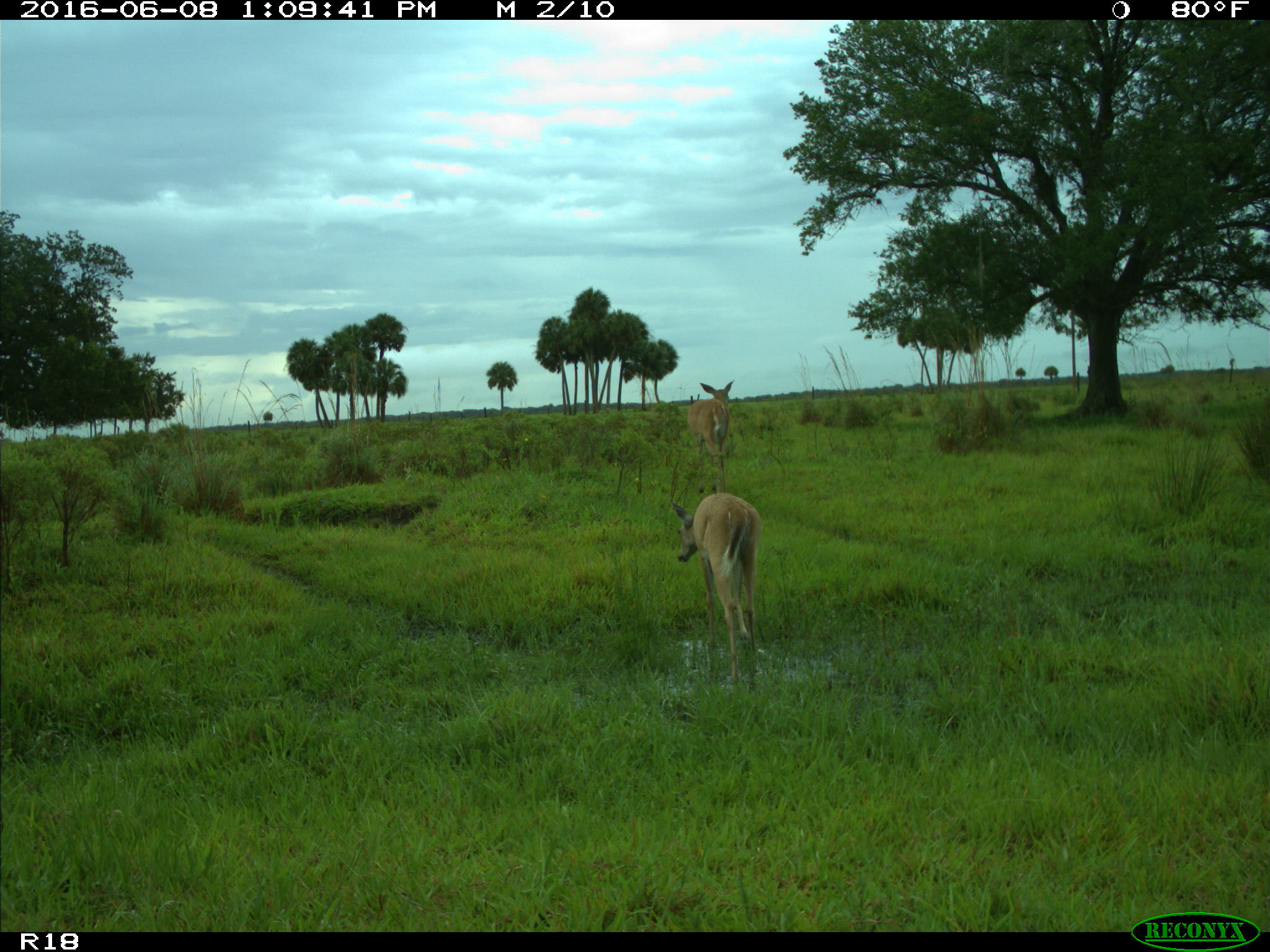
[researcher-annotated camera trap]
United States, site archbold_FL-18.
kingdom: Animalia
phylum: Chordata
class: Mammalia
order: Artiodactyla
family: Cervidae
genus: Odocoileus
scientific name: Odocoileus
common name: deer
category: unidentified deer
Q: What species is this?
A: Unidentified deer (deer) (Odocoileus).